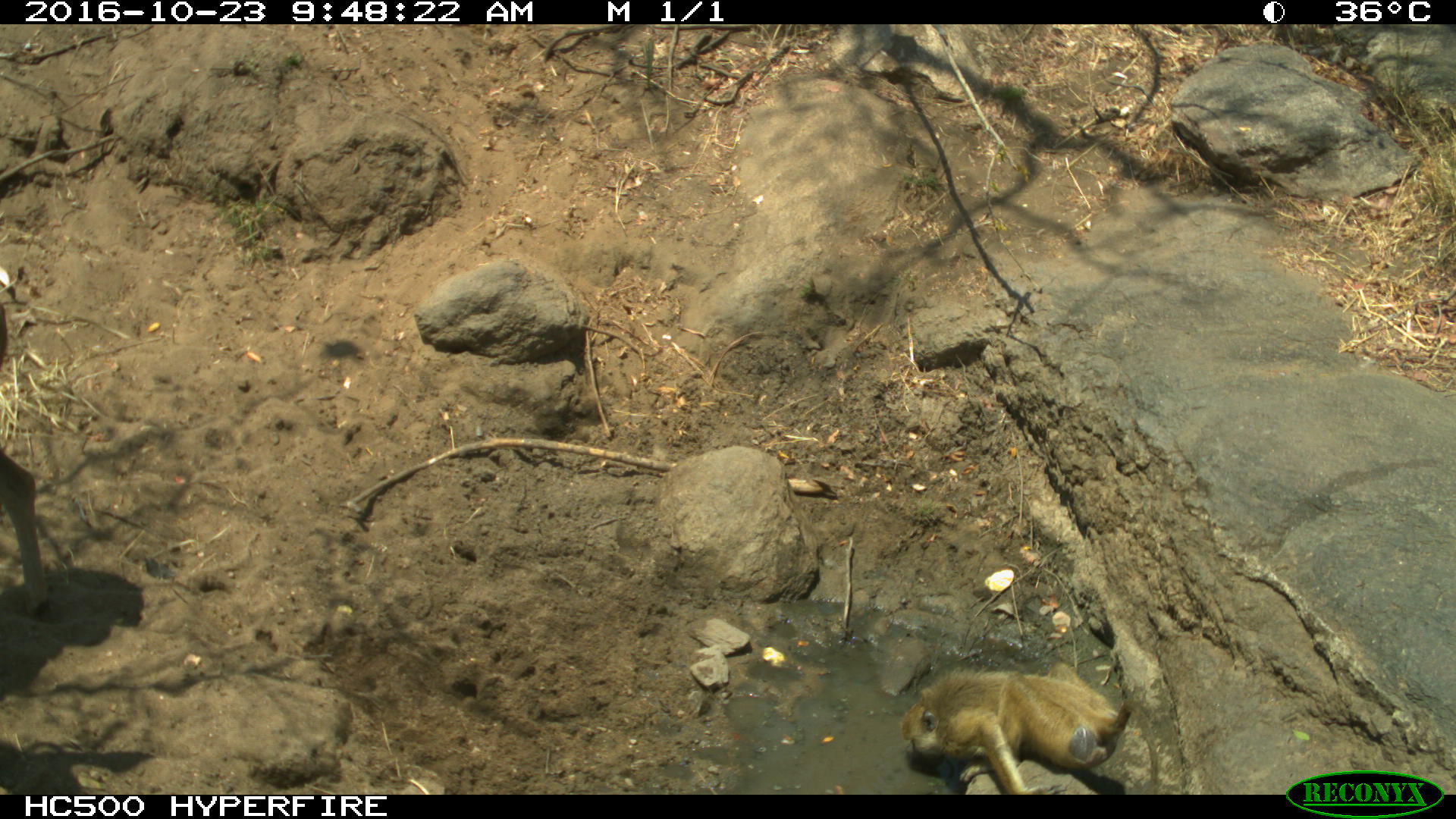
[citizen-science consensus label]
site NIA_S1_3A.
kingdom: Animalia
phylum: Chordata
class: Mammalia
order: Primates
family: Cercopithecidae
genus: Papio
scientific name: Papio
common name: baboon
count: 1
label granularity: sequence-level